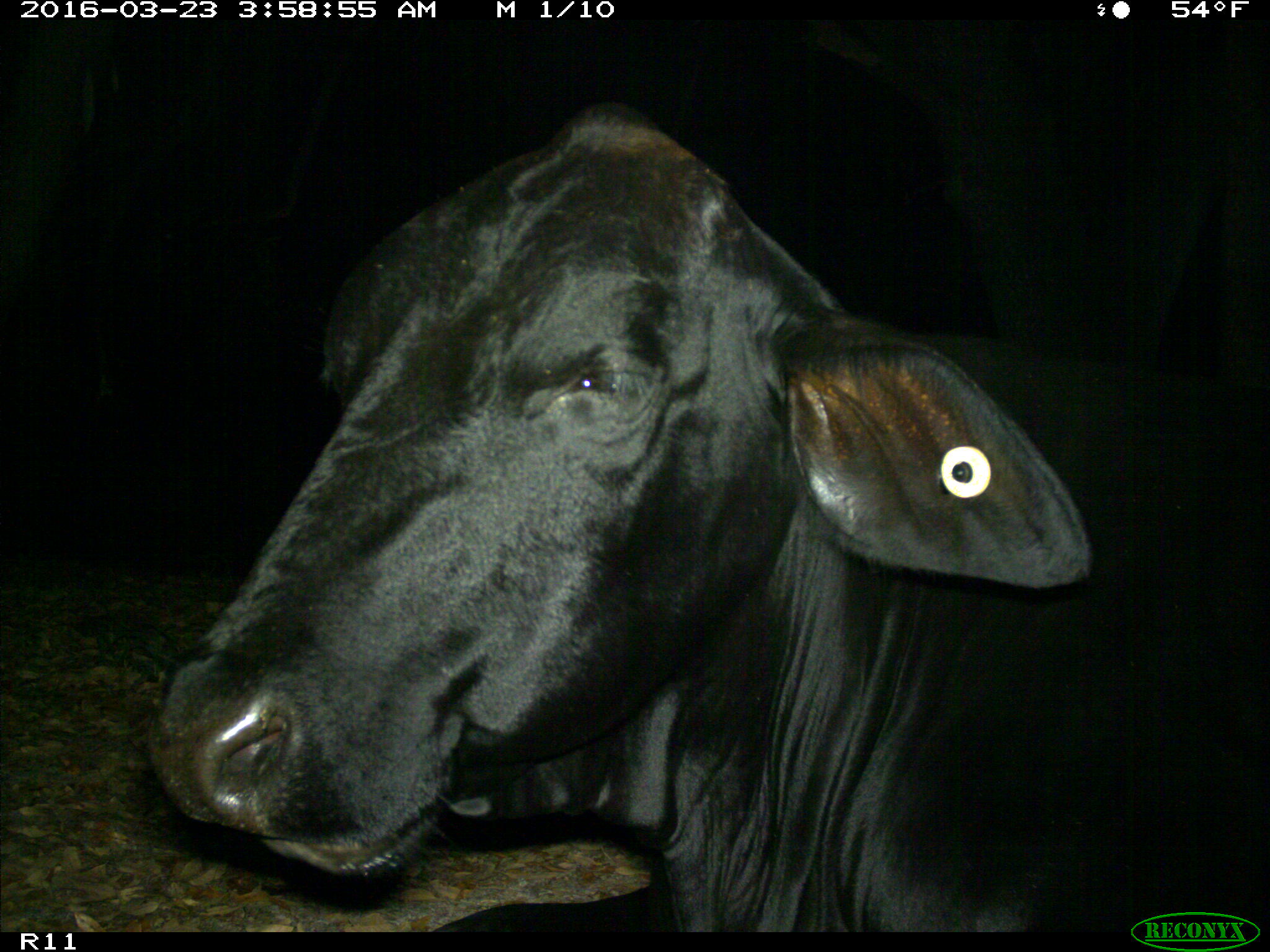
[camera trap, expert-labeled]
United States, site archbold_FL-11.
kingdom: Animalia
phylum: Chordata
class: Mammalia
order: Artiodactyla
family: Bovidae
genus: Bos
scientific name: Bos taurus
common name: domestic cow